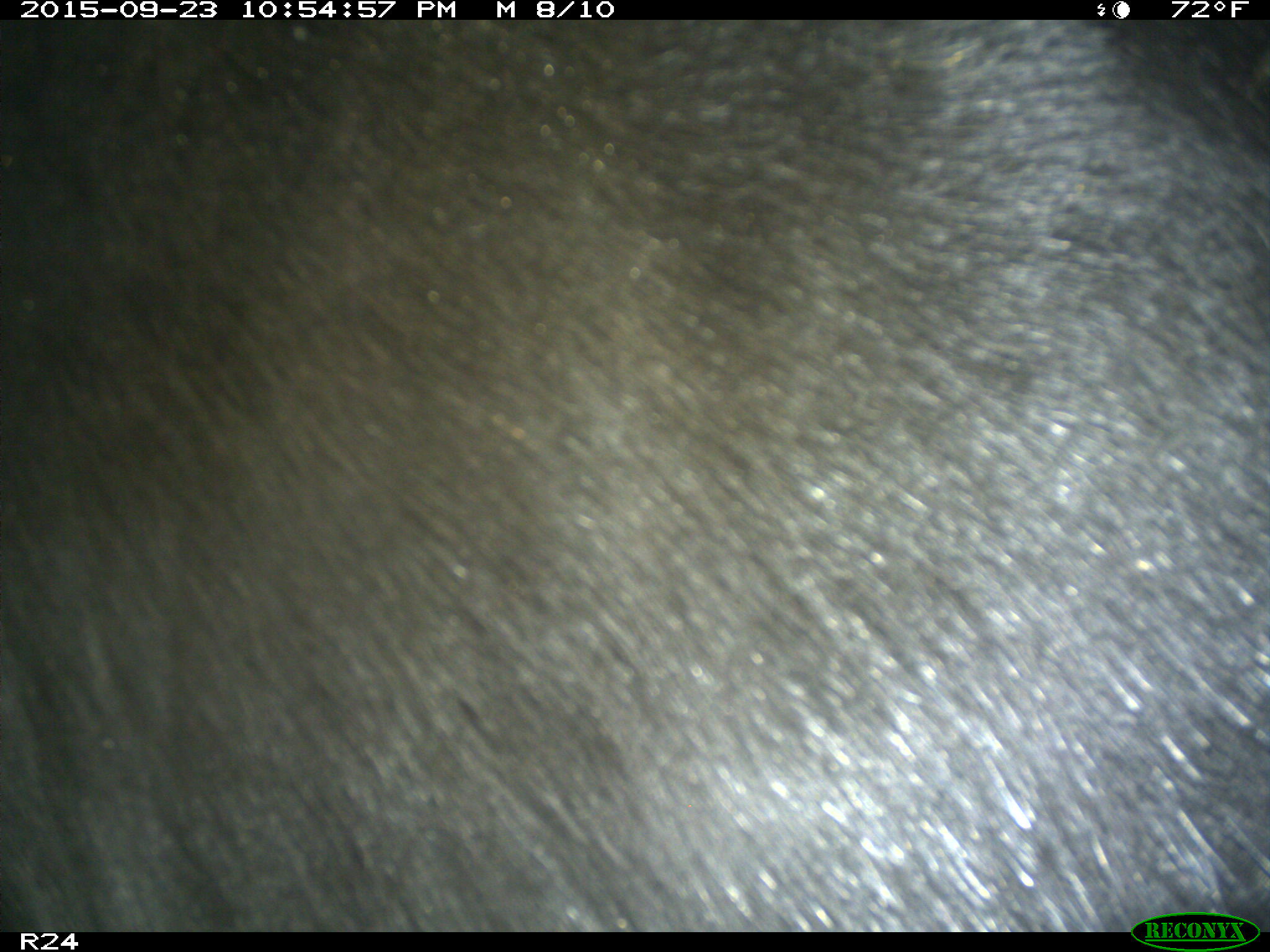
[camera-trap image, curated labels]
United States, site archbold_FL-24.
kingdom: Animalia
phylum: Chordata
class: Mammalia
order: Artiodactyla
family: Bovidae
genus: Bos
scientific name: Bos taurus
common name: domestic cow